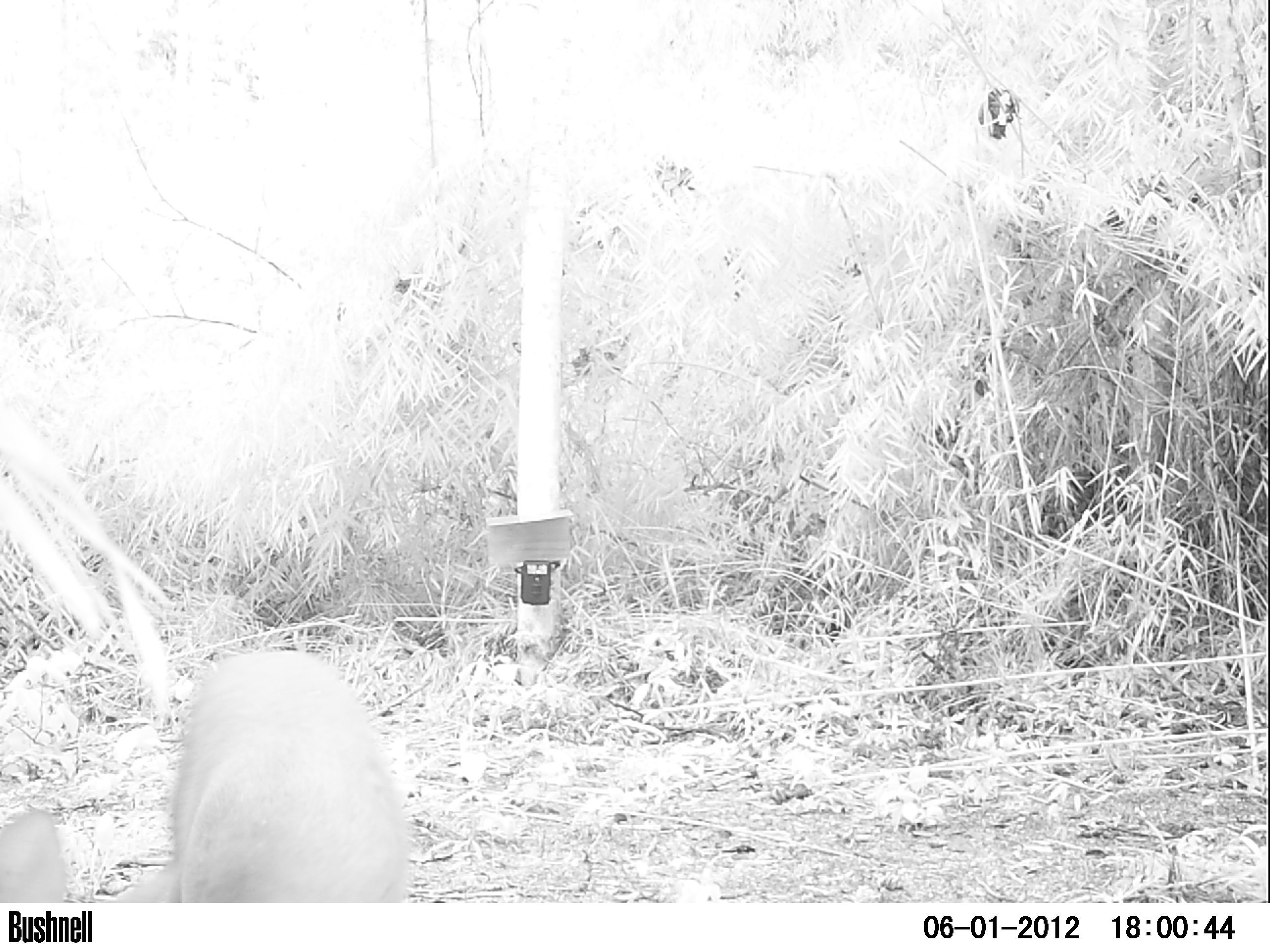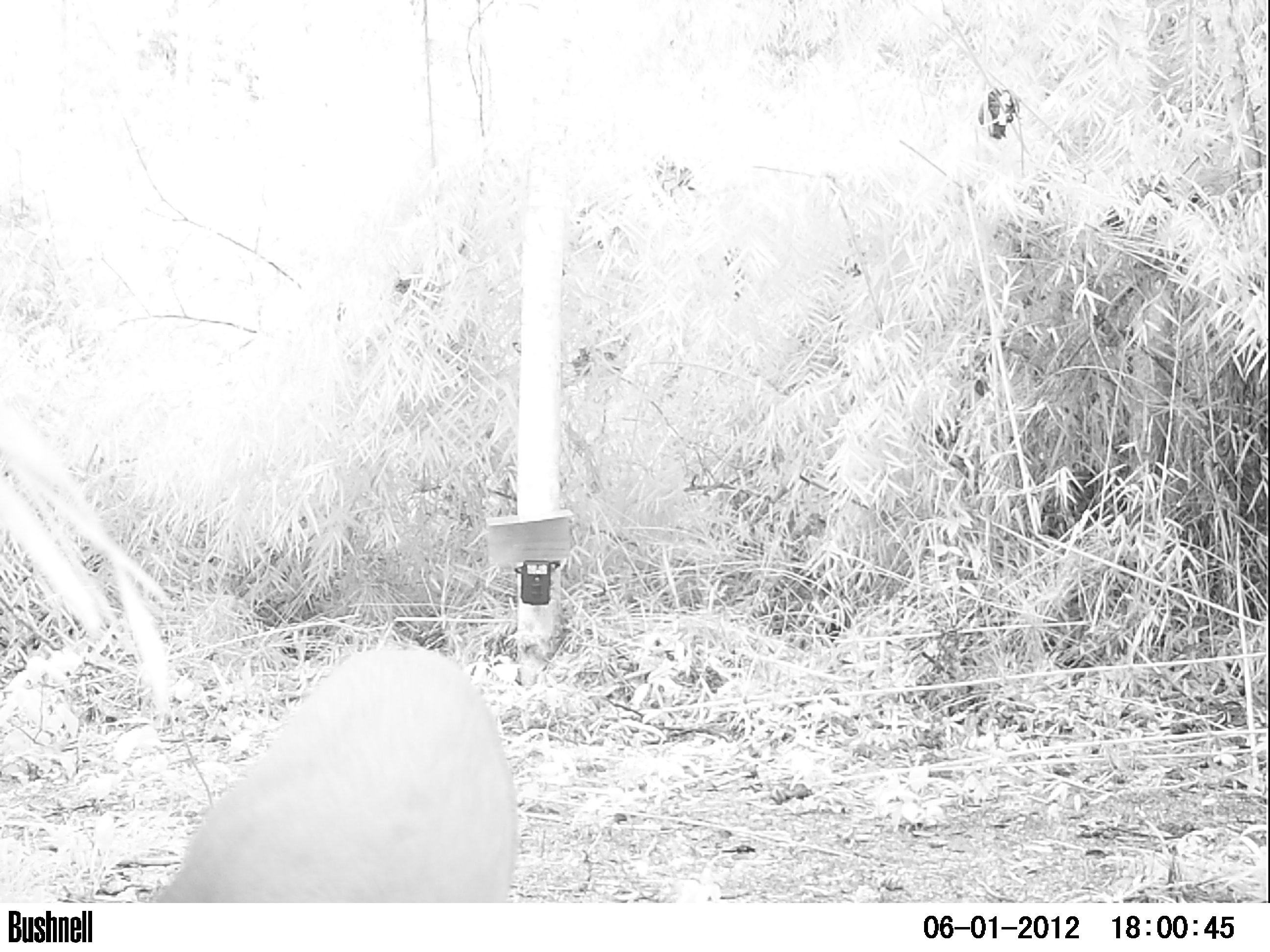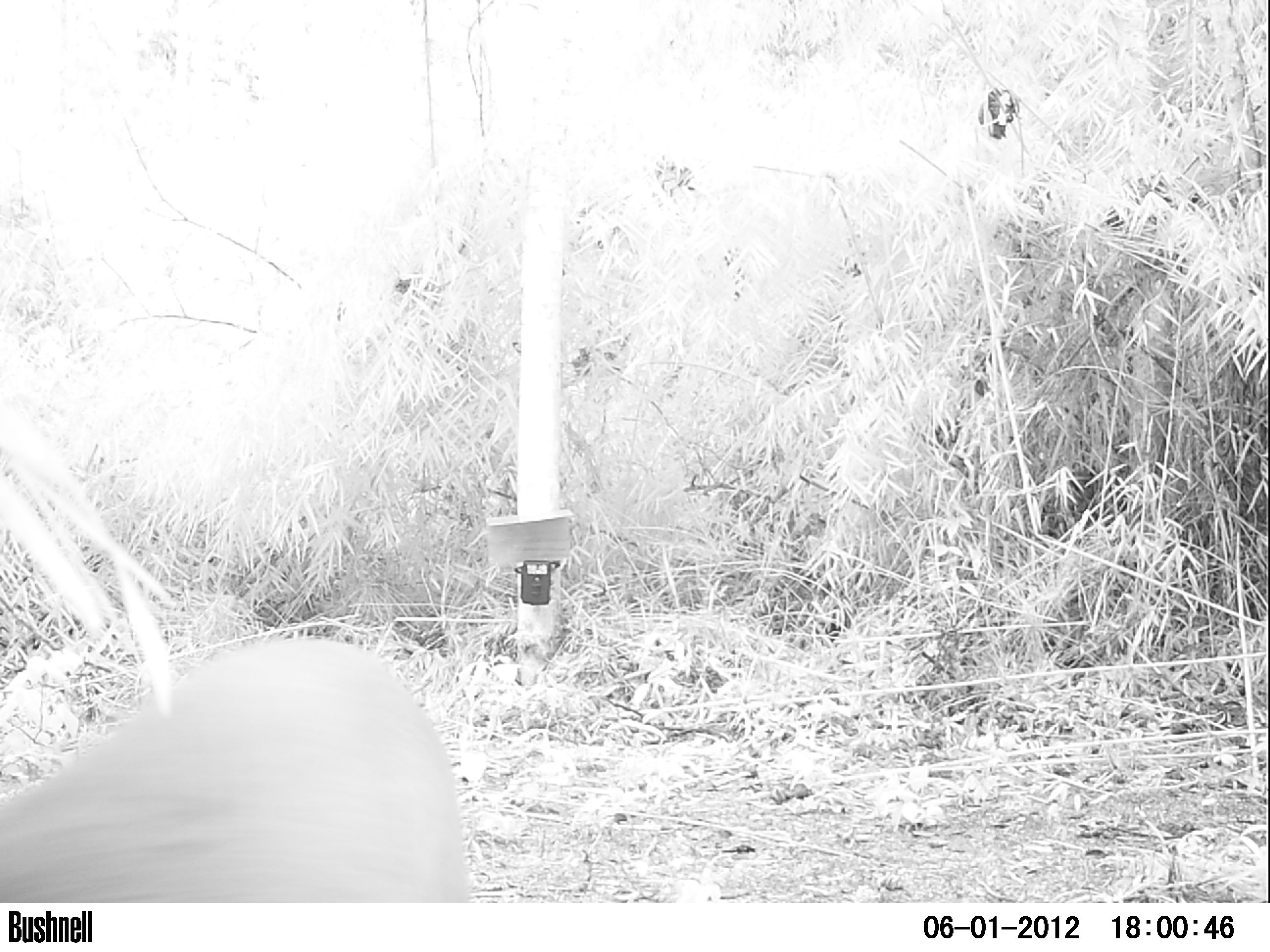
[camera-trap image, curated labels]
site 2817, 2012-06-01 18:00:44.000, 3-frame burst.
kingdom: Animalia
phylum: Chordata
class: Mammalia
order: Artiodactyla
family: Cervidae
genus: Mazama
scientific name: Mazama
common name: brockets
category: mazama sp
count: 1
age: adult